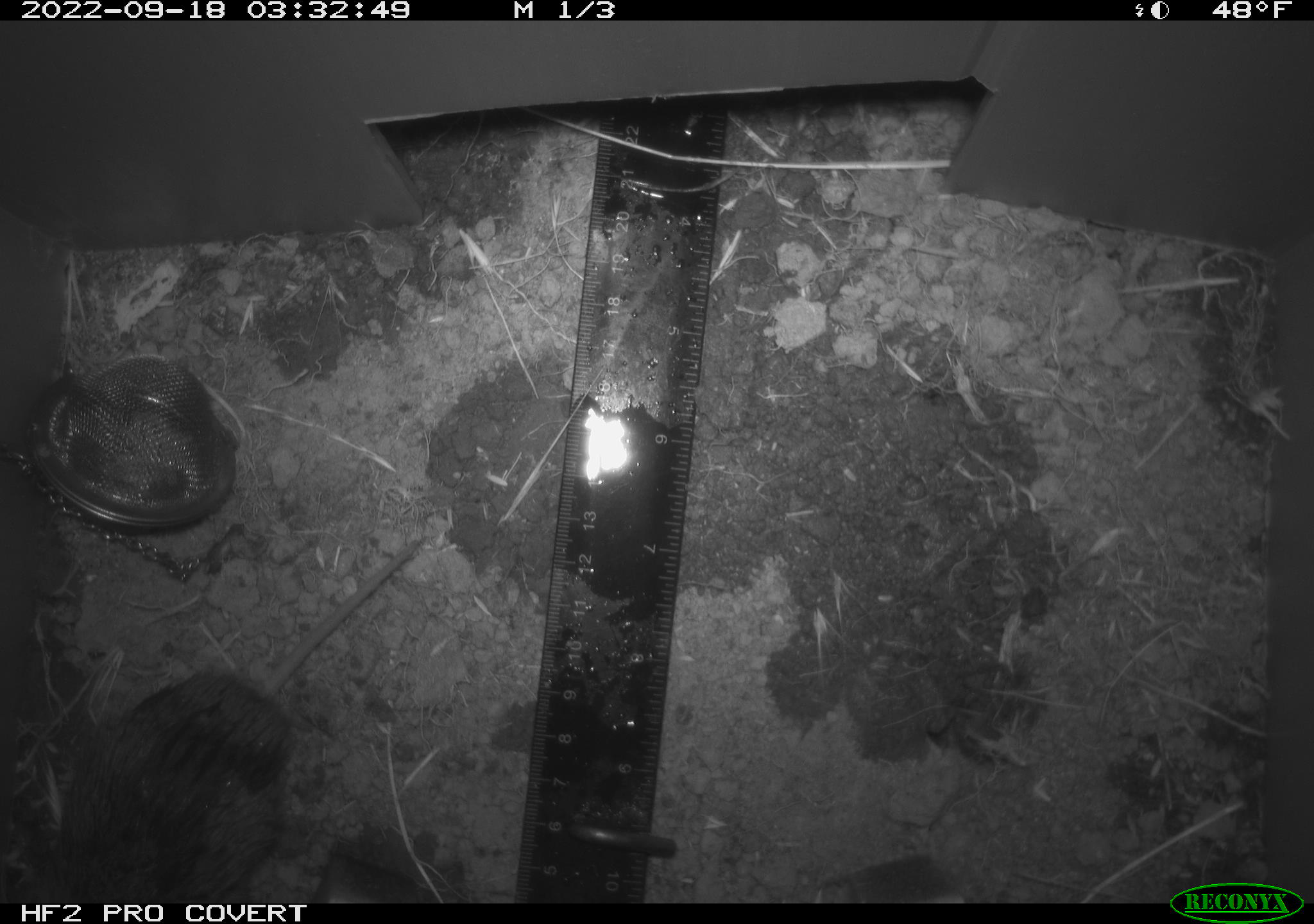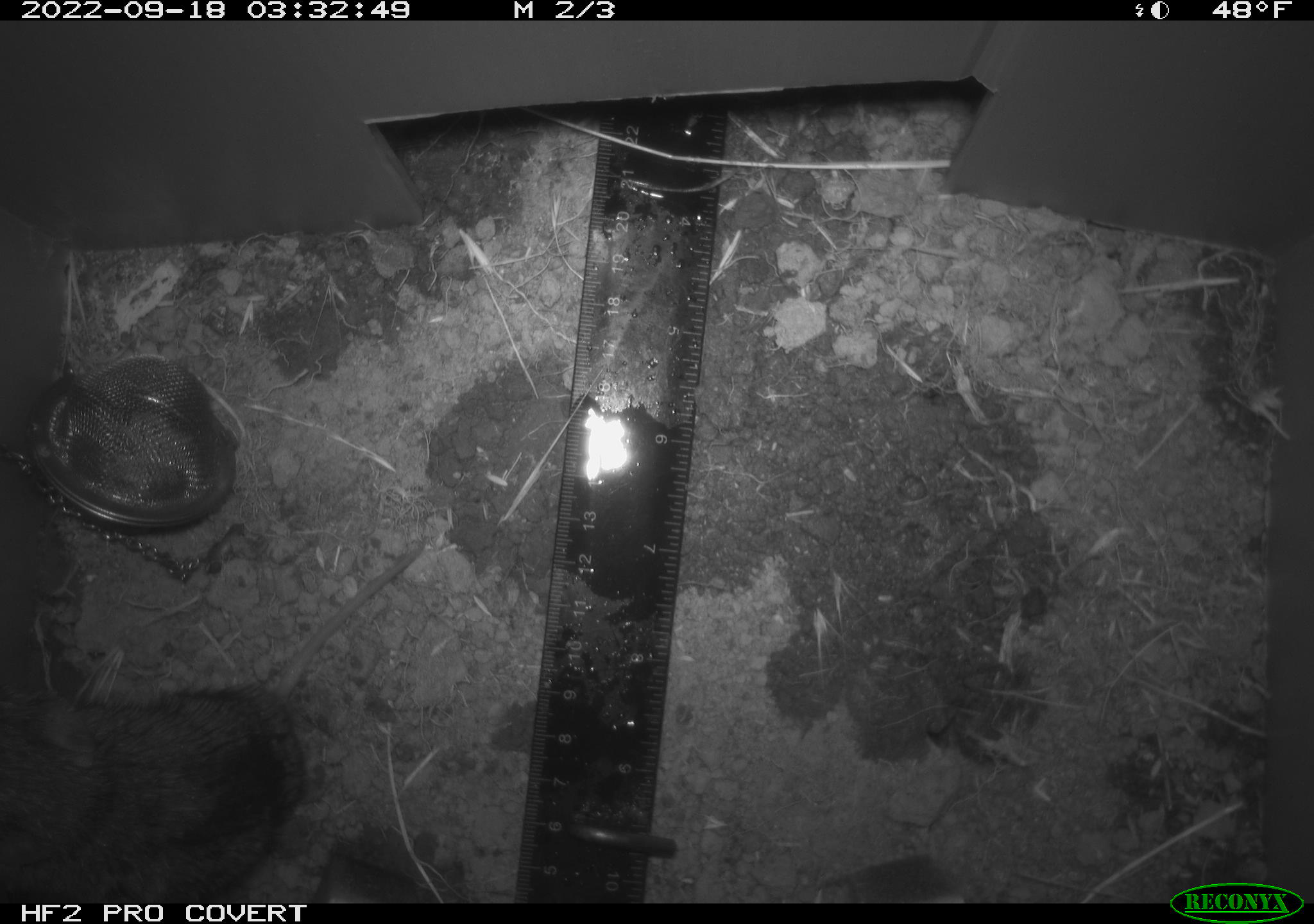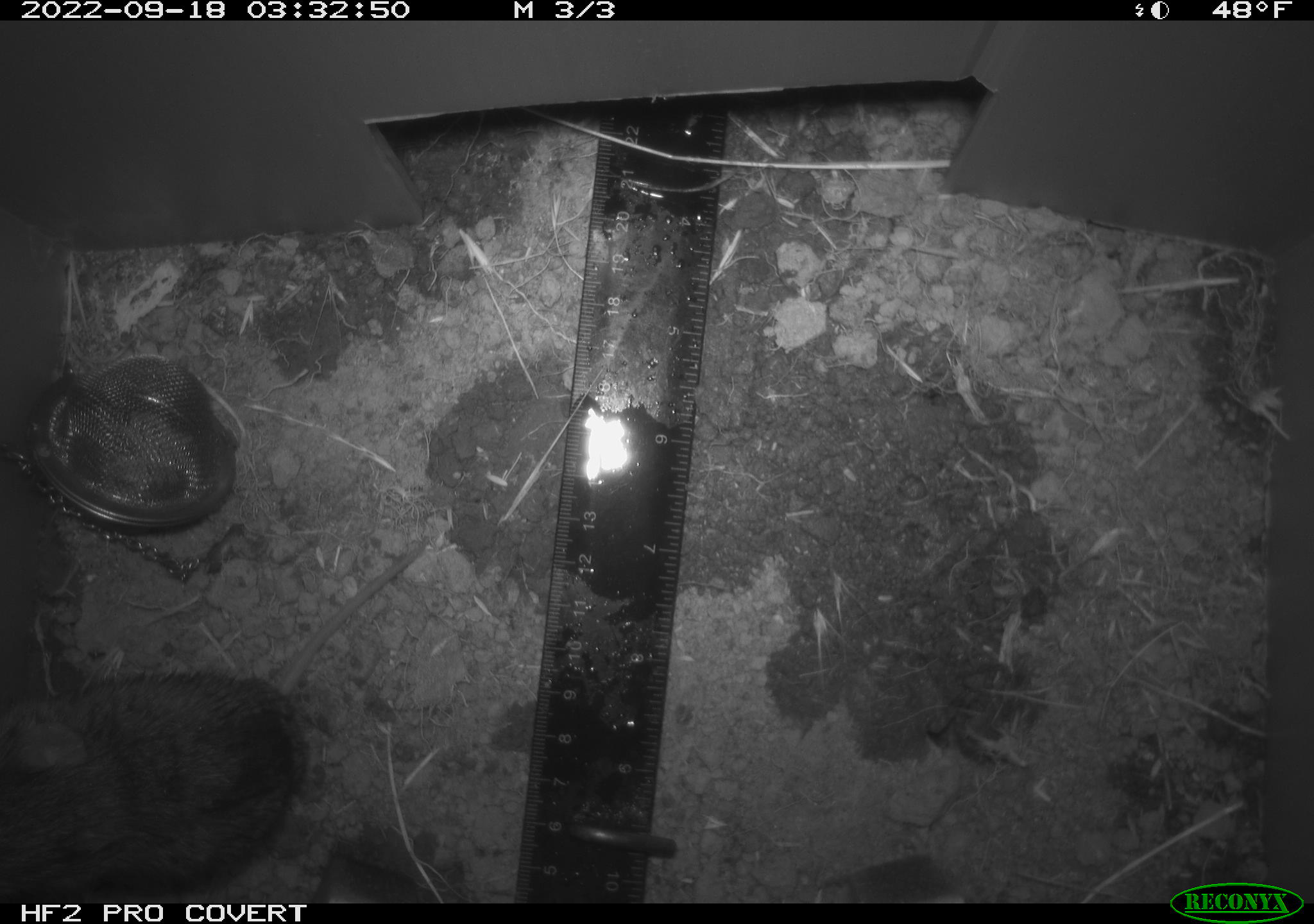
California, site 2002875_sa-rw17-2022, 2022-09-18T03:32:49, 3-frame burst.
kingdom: Animalia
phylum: Chordata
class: Mammalia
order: Rodentia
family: Cricetidae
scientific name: Arvicolinae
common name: voles, lemmings, and muskrats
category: arvicolinae subfamily